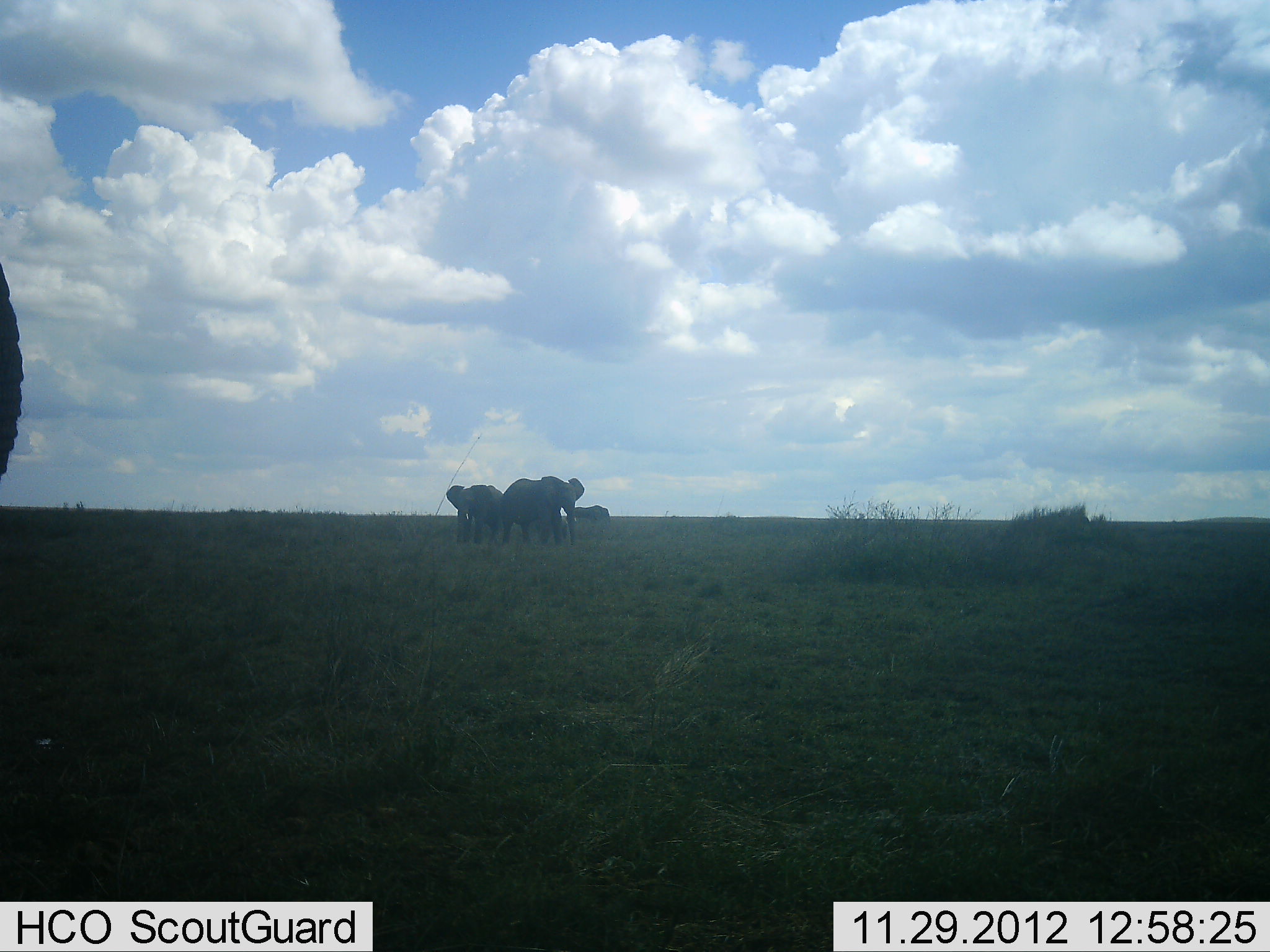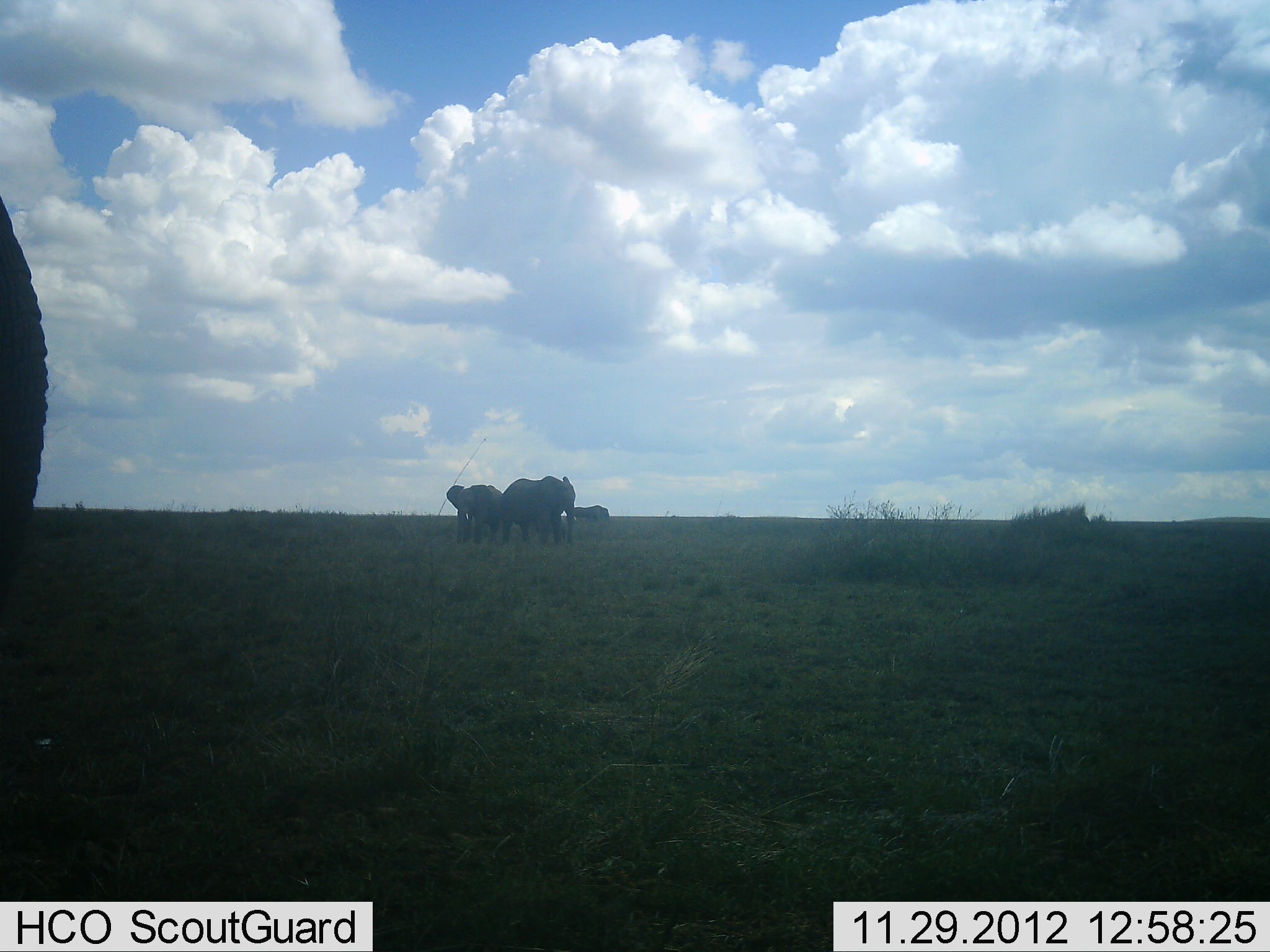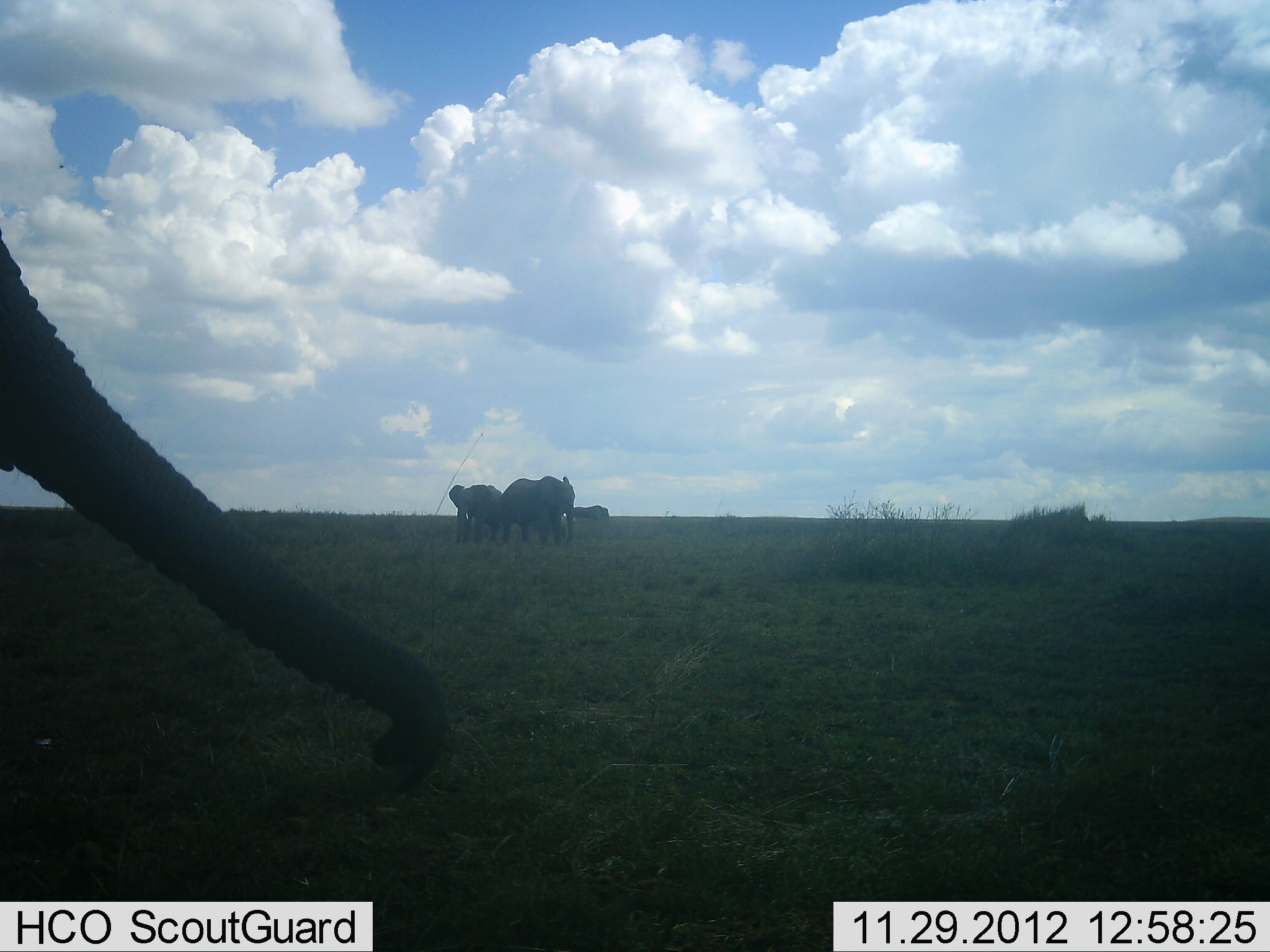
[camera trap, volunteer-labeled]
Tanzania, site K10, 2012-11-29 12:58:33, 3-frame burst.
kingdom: Animalia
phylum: Chordata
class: Mammalia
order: Proboscidea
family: Elephantidae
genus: Loxodonta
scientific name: Loxodonta africana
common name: african bush elephant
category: elephant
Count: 4.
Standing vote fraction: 100%.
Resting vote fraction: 0%.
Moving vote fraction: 10%.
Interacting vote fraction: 0%.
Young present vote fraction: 0%.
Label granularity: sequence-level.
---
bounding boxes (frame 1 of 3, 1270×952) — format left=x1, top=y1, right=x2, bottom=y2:
animal: left=0, top=264, right=26, bottom=483; left=500, top=476, right=579, bottom=545; left=446, top=483, right=503, bottom=544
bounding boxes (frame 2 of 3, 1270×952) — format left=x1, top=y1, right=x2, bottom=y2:
animal: left=0, top=191, right=52, bottom=595; left=500, top=476, right=579, bottom=545; left=446, top=483, right=503, bottom=544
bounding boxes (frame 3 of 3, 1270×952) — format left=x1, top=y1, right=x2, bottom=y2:
animal: left=0, top=230, right=442, bottom=782; left=500, top=476, right=579, bottom=545; left=448, top=483, right=503, bottom=544